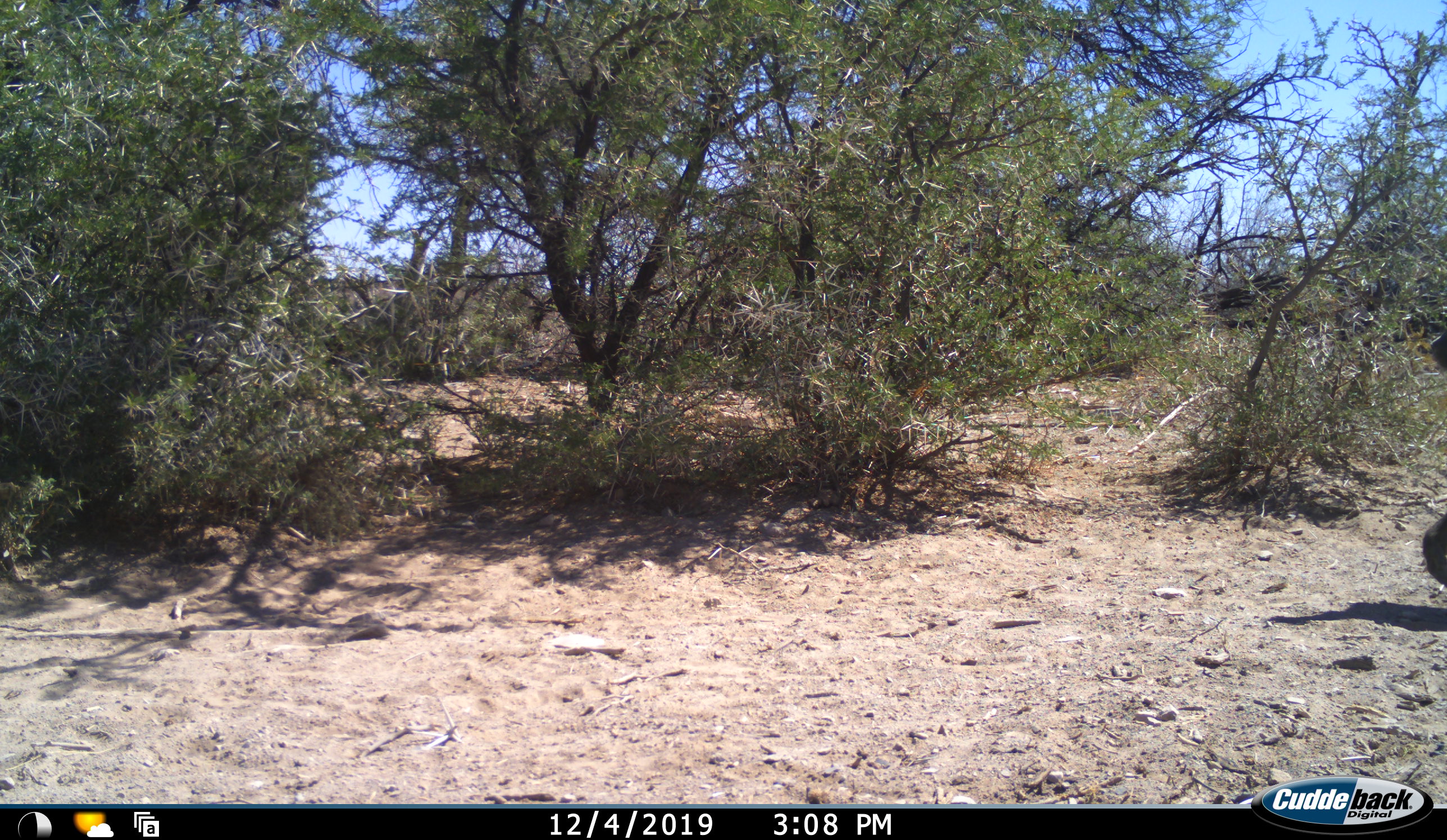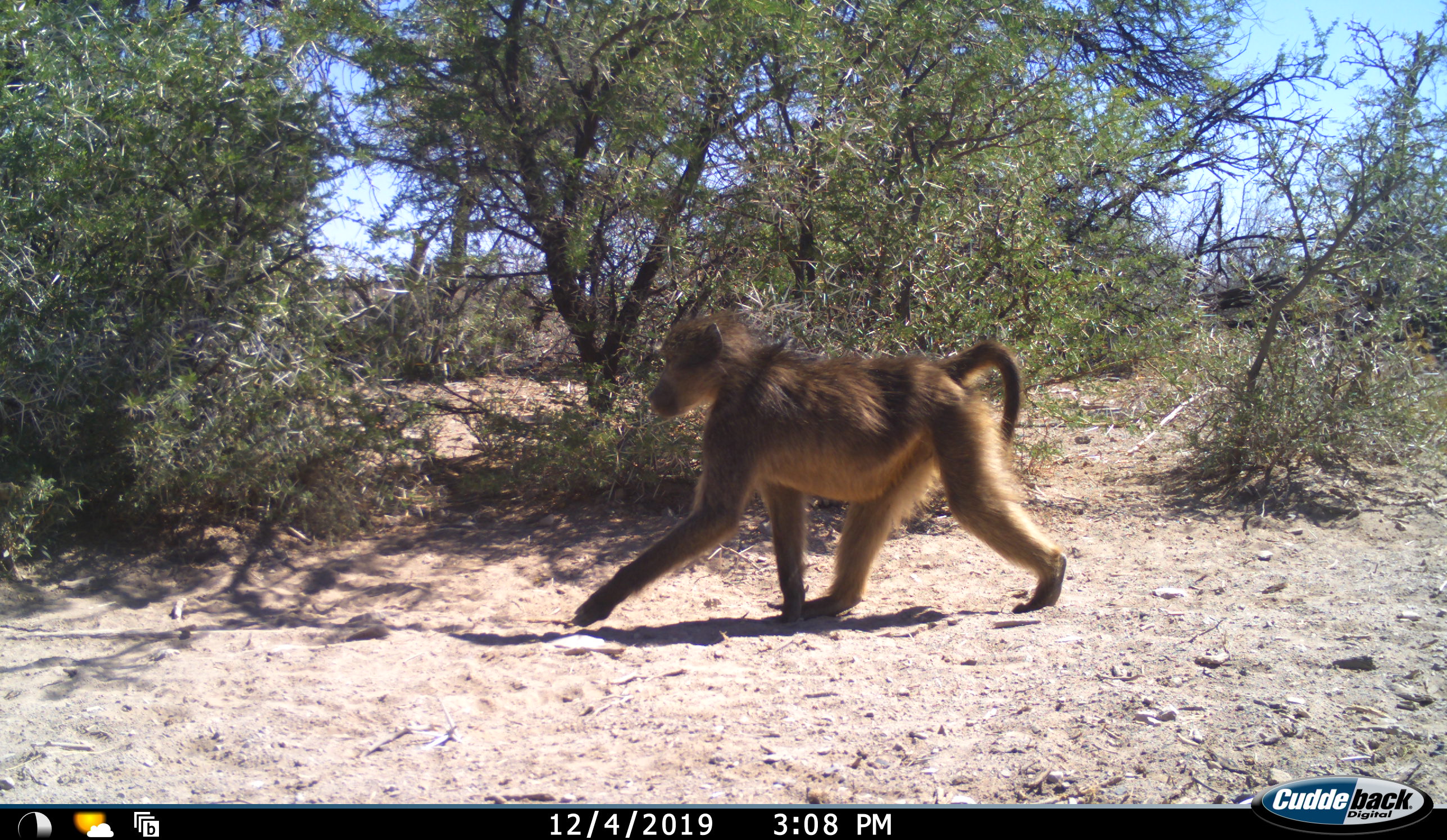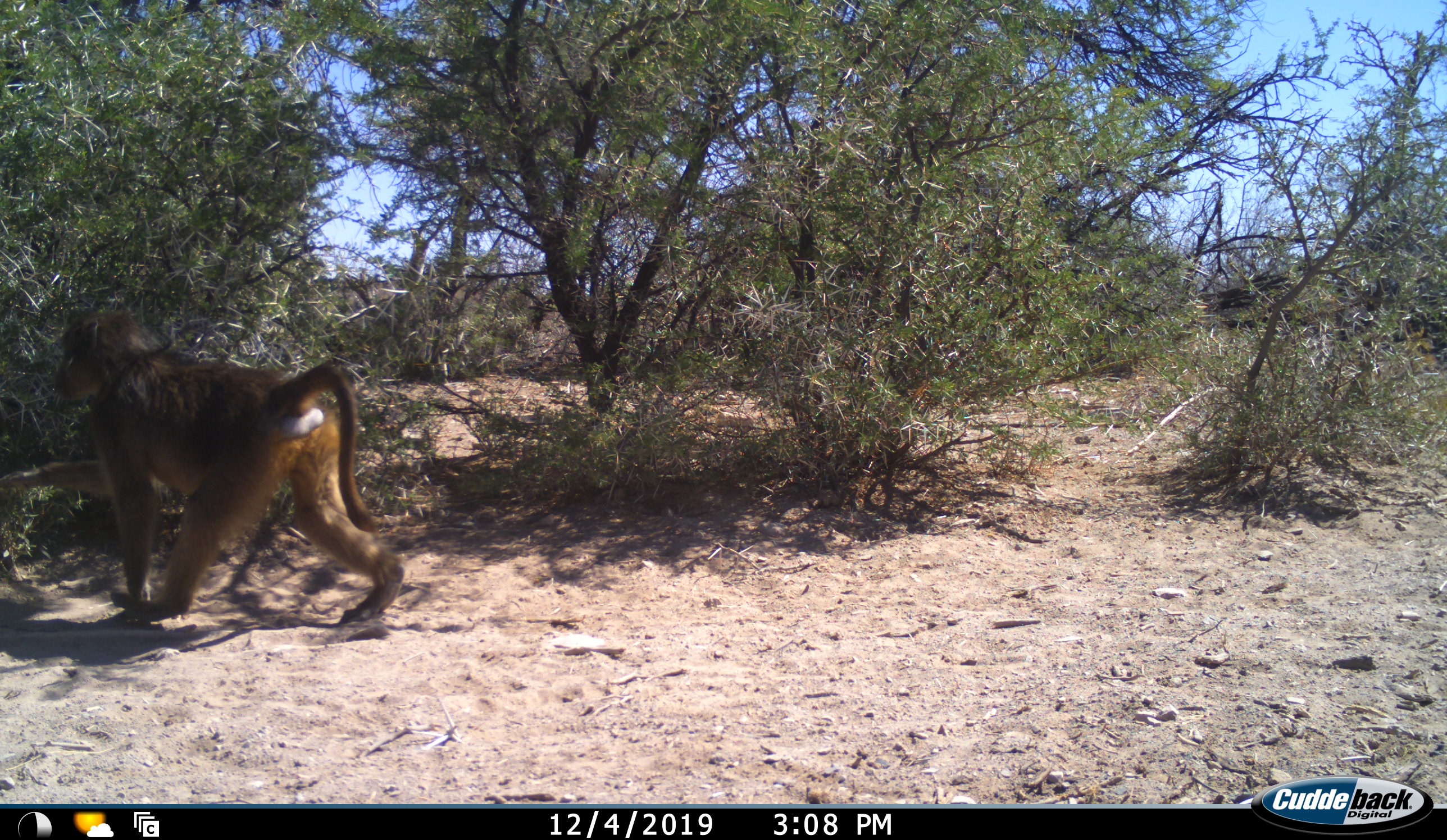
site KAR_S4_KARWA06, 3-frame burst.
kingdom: Animalia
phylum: Chordata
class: Mammalia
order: Primates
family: Cercopithecidae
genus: Papio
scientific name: Papio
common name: baboon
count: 1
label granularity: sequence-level